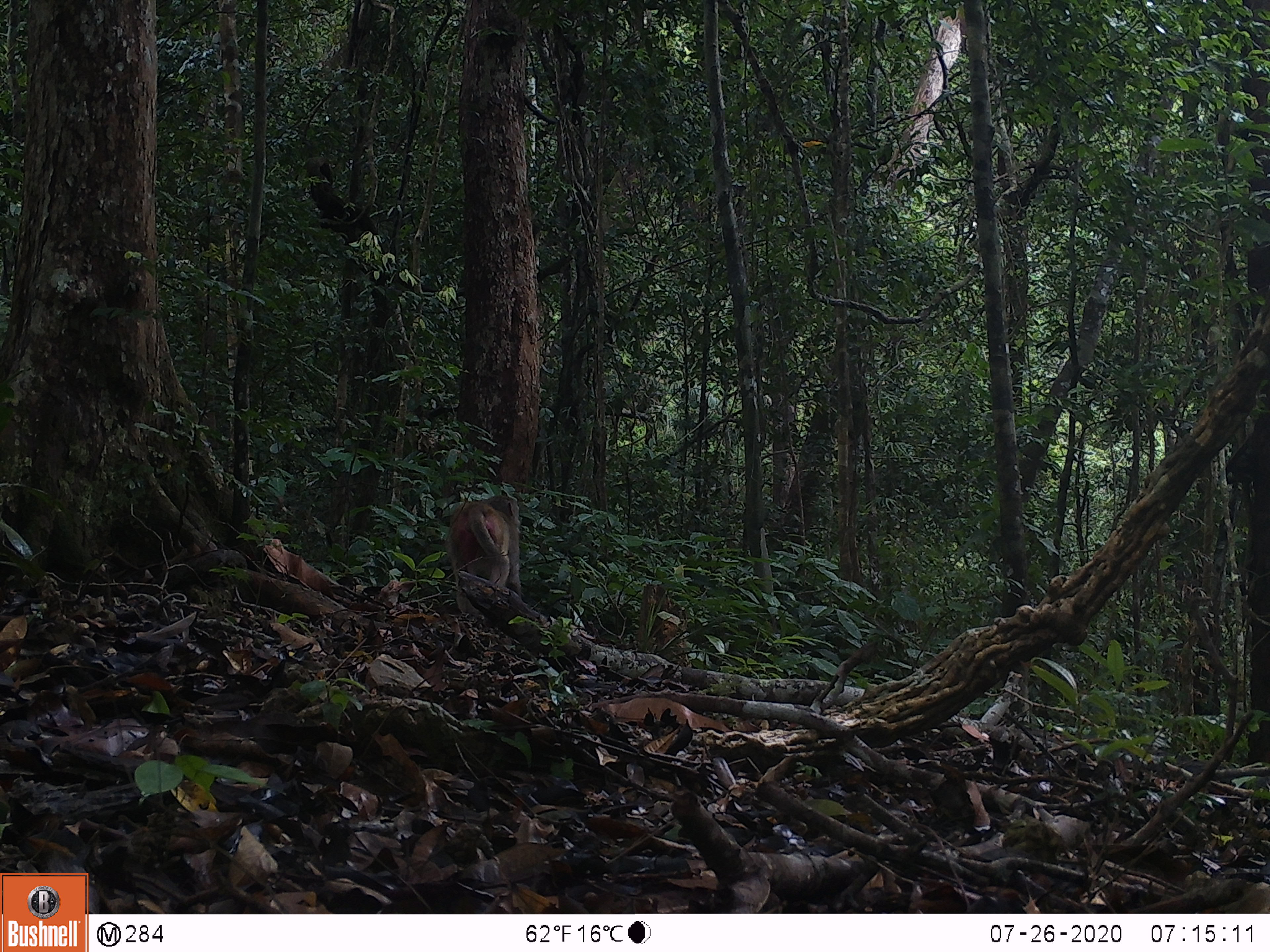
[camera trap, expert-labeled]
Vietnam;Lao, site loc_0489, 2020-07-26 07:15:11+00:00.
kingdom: Animalia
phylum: Chordata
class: Mammalia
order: Primates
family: Cercopithecidae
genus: Macaca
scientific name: Macaca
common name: macaques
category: assam or rhesus macaque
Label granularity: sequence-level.